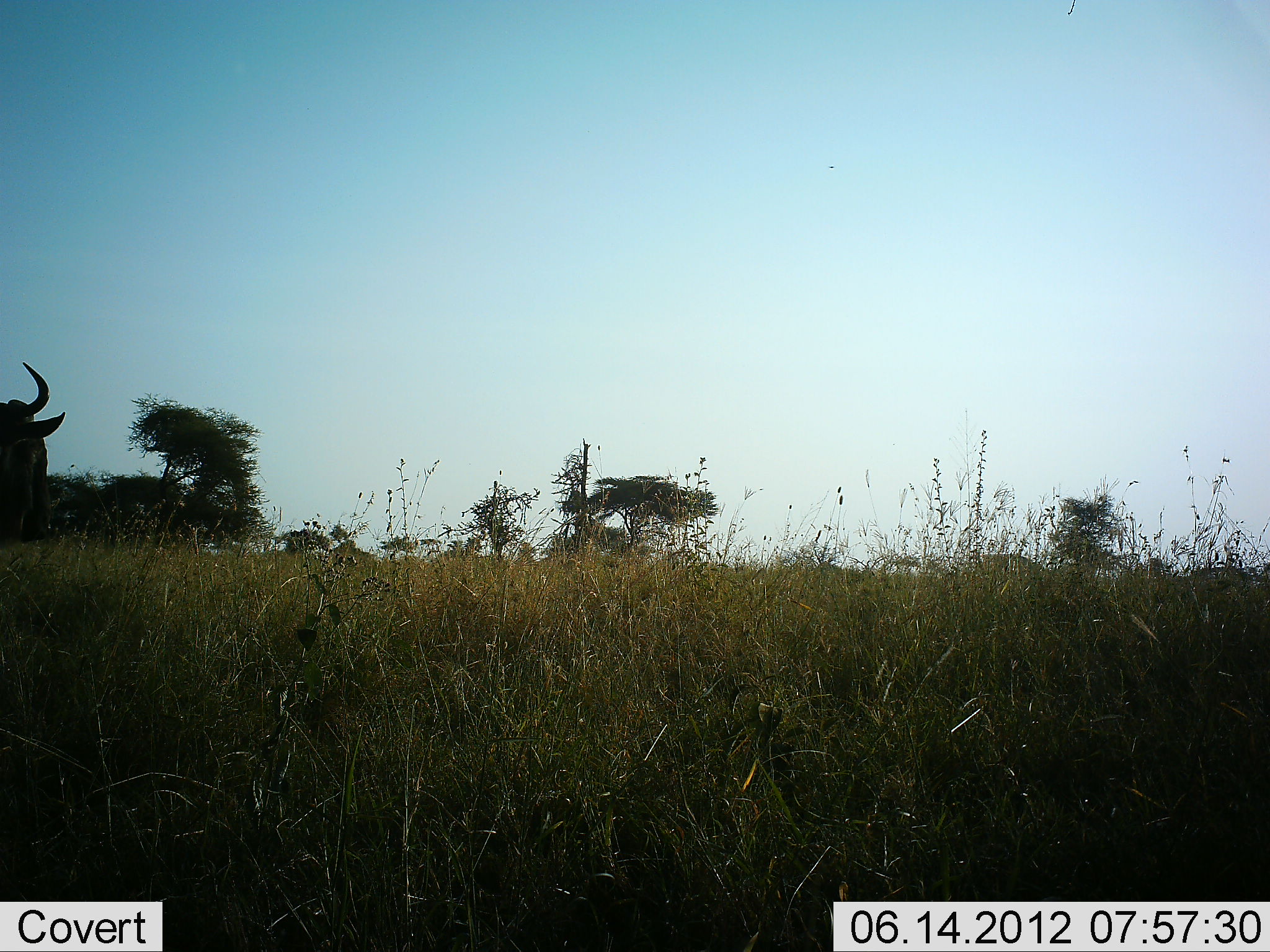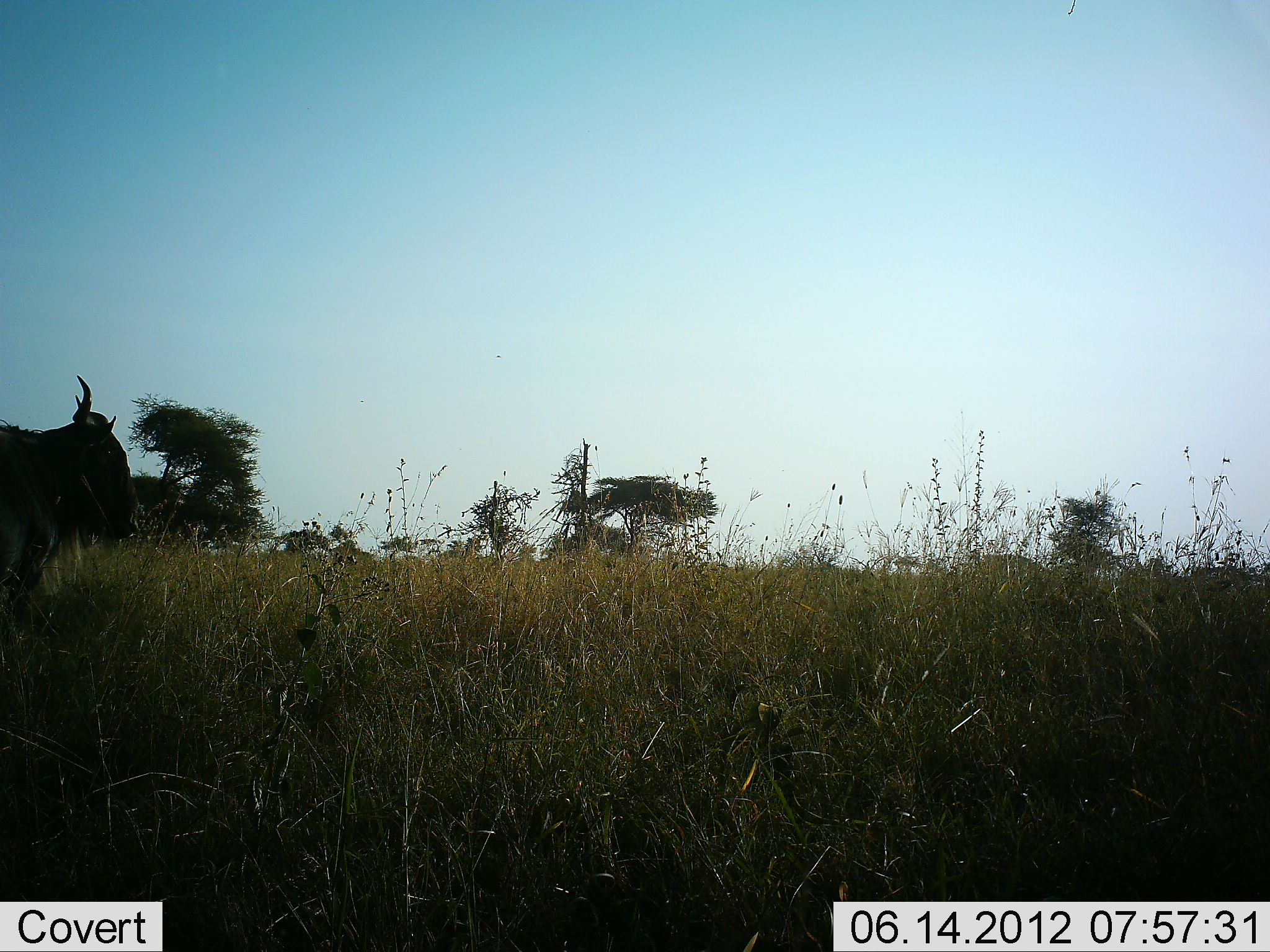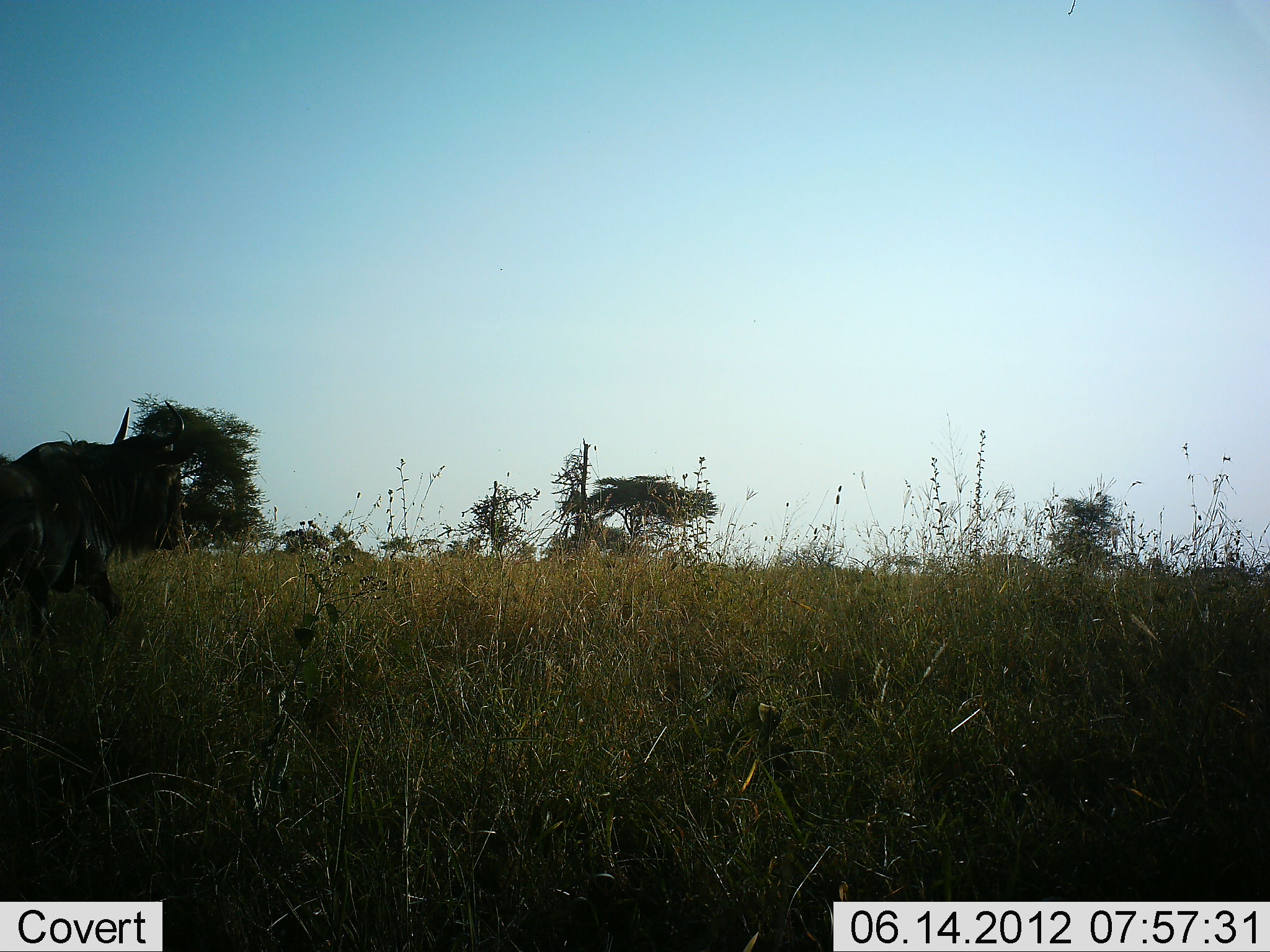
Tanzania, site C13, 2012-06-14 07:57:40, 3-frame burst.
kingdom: Animalia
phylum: Chordata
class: Mammalia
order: Artiodactyla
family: Bovidae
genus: Connochaetes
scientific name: Connochaetes taurinus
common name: blue wildebeest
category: wildebeest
Wildebeest (blue wildebeest) (Connochaetes taurinus), count 1. Behavior (volunteer vote fractions): standing 10%, resting 0%, moving 100%, interacting 0%. Young present (vote fraction): 0%. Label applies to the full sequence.